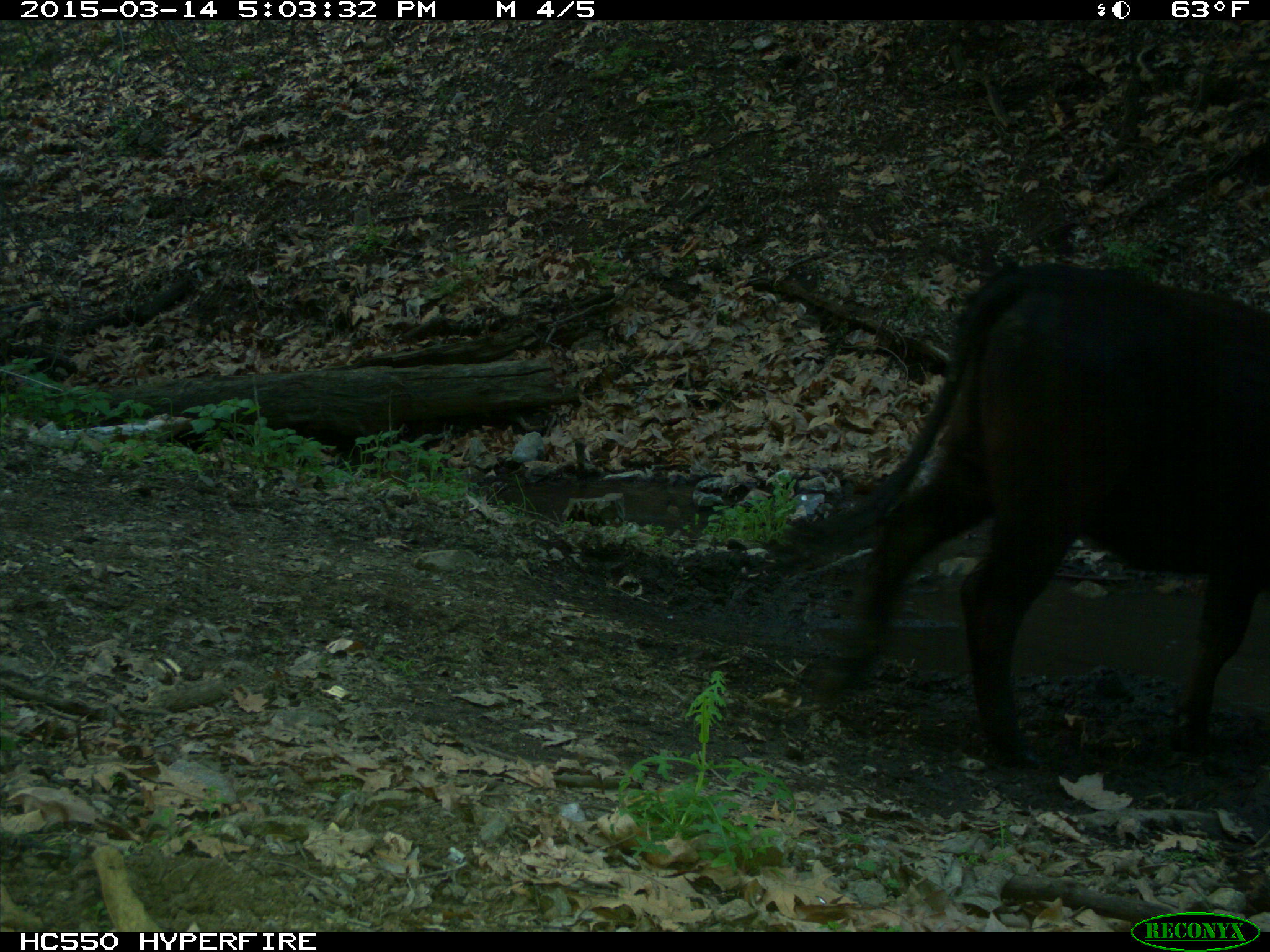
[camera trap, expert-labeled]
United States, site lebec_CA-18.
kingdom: Animalia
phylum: Chordata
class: Mammalia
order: Artiodactyla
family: Bovidae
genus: Bos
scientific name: Bos taurus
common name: domestic cow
Bos taurus (domestic cow).